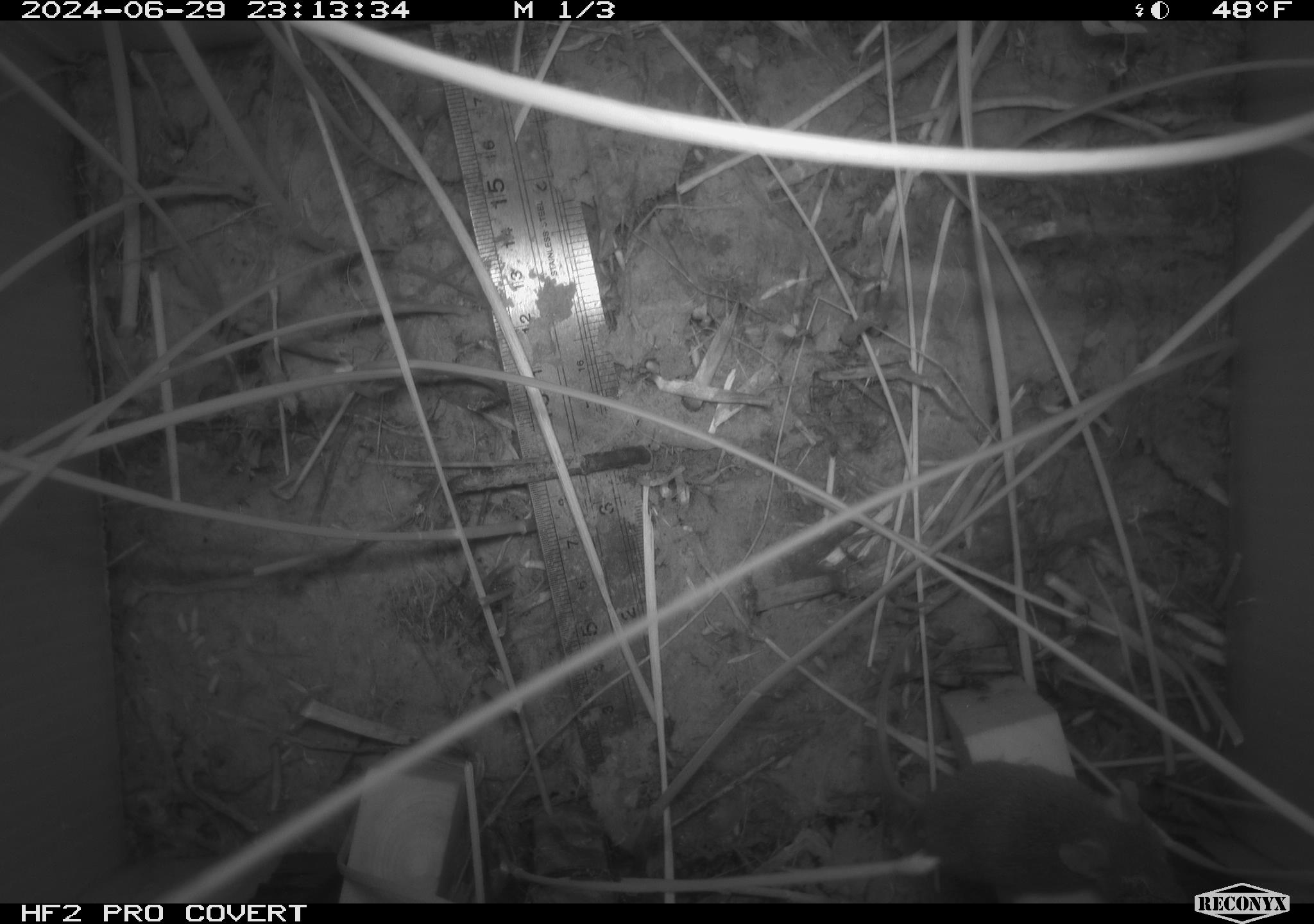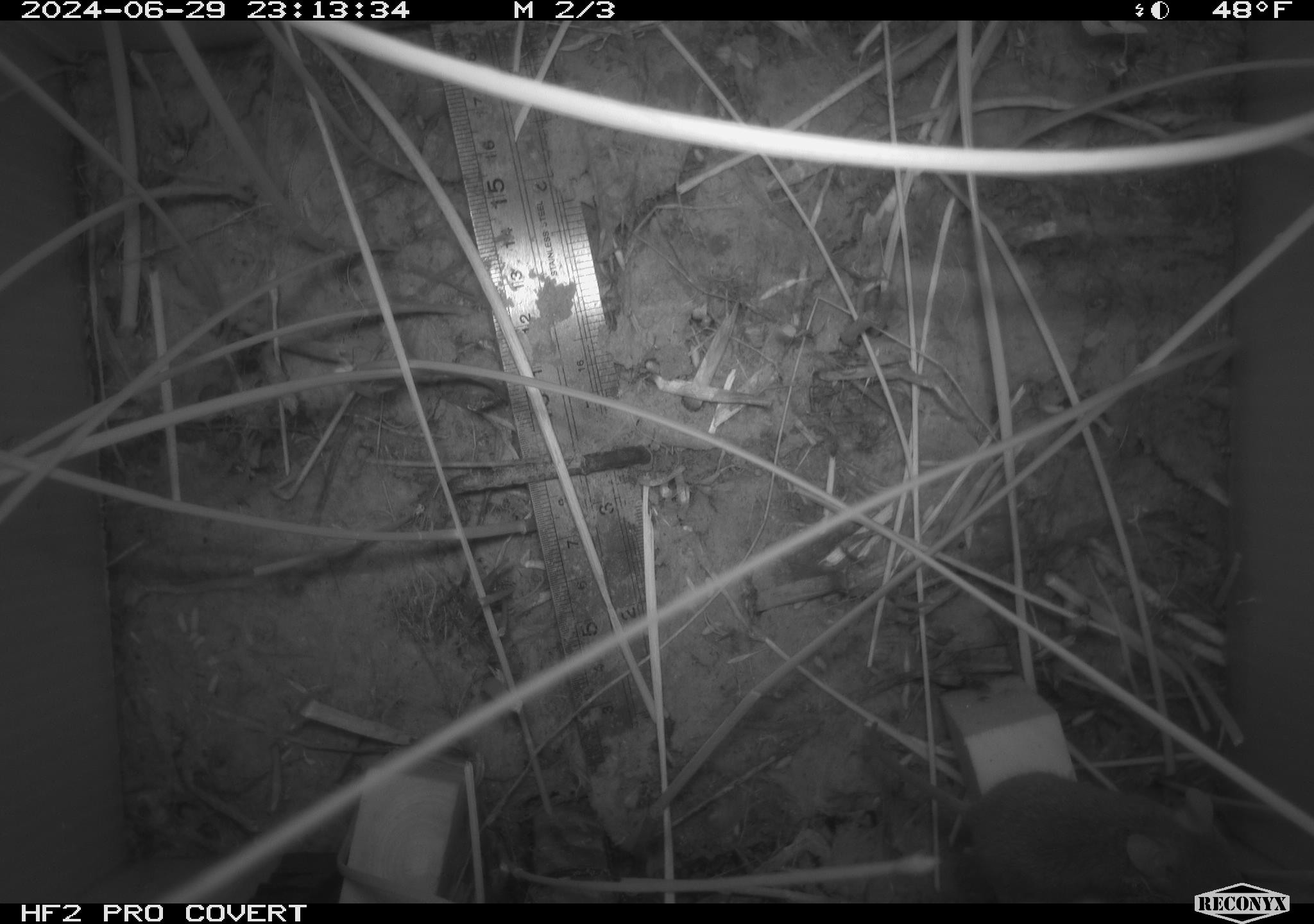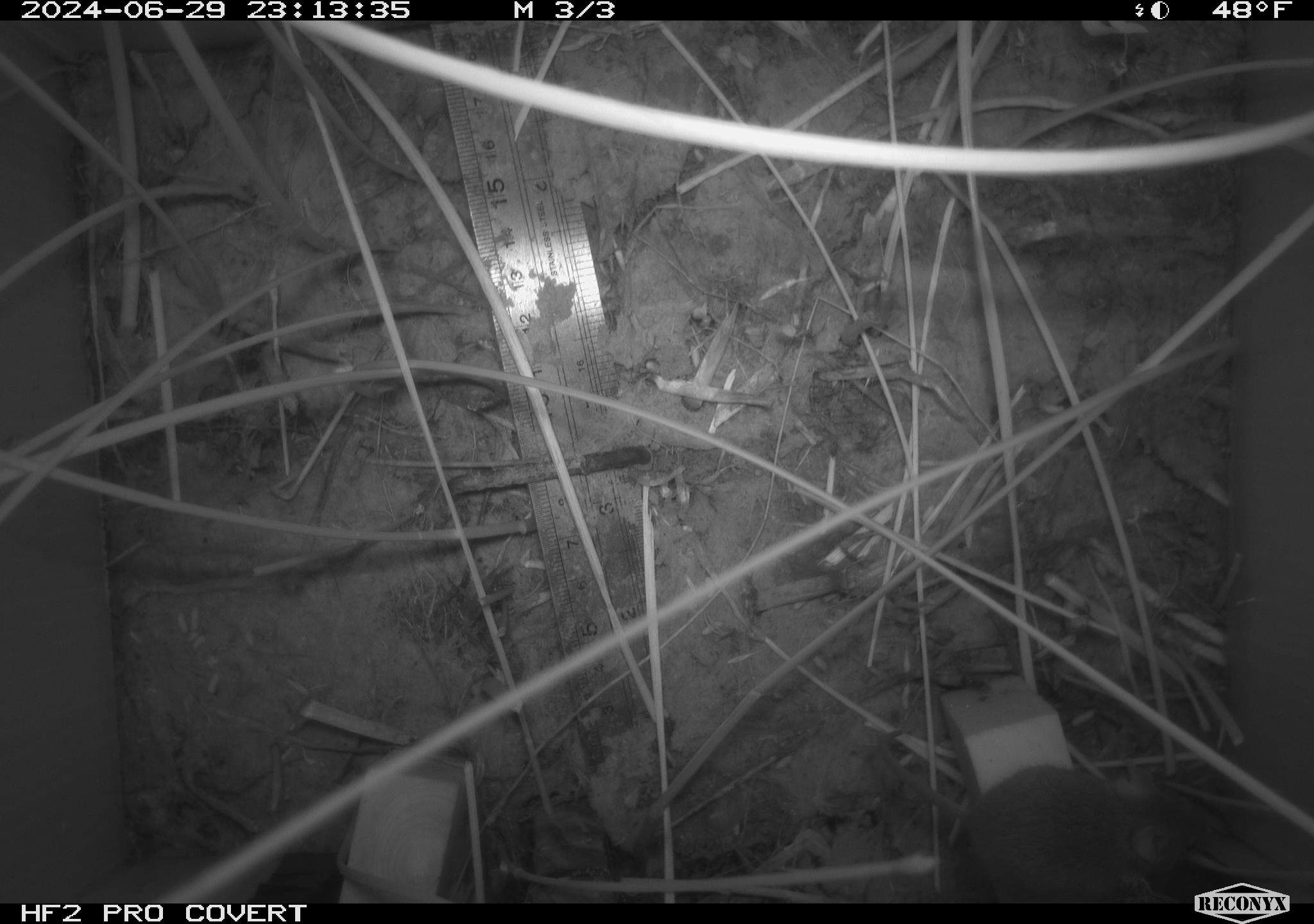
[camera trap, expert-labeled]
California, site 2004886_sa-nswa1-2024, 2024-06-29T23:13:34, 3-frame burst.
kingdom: Animalia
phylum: Chordata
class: Mammalia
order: Rodentia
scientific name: Rodentia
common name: rodent